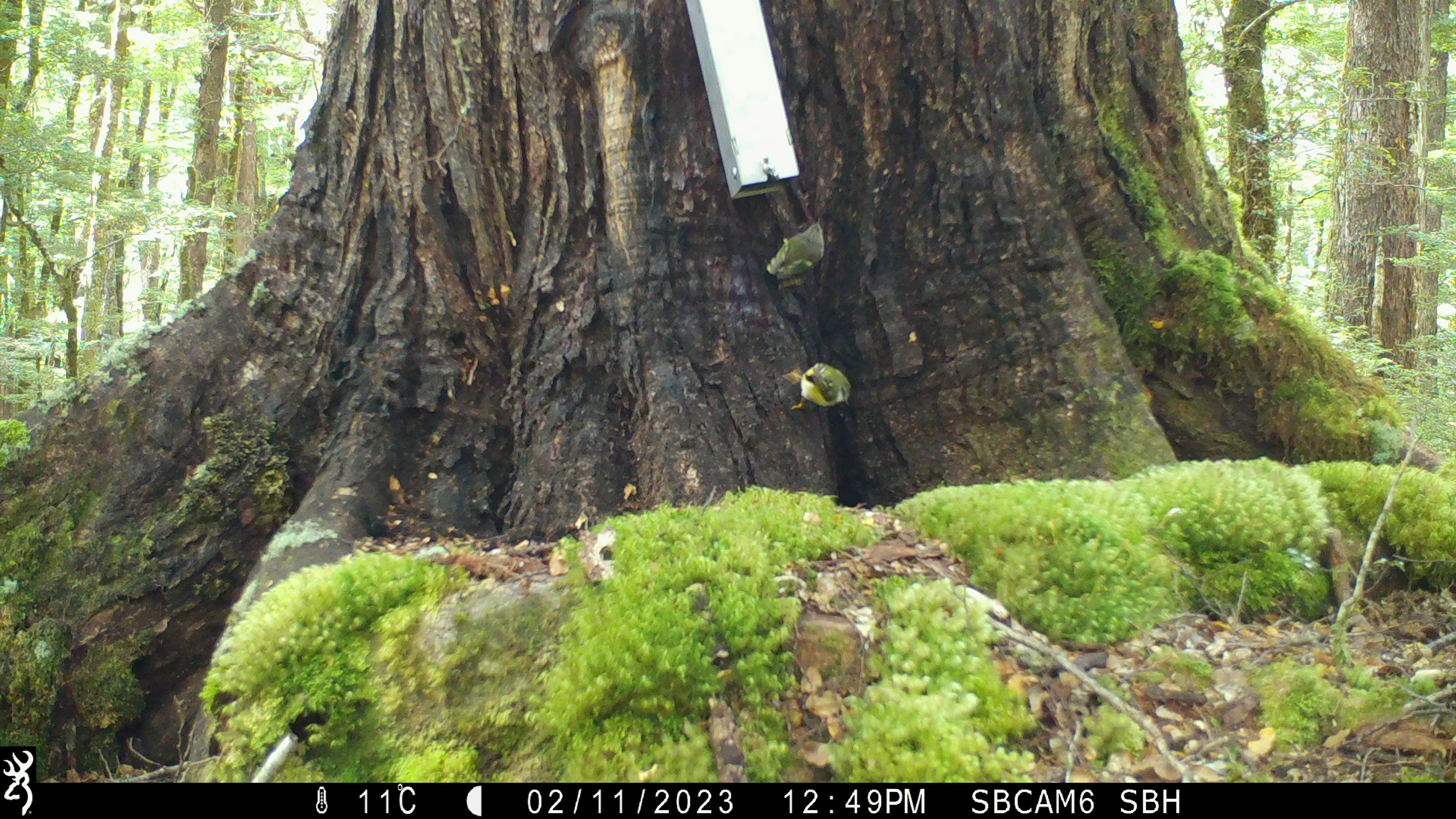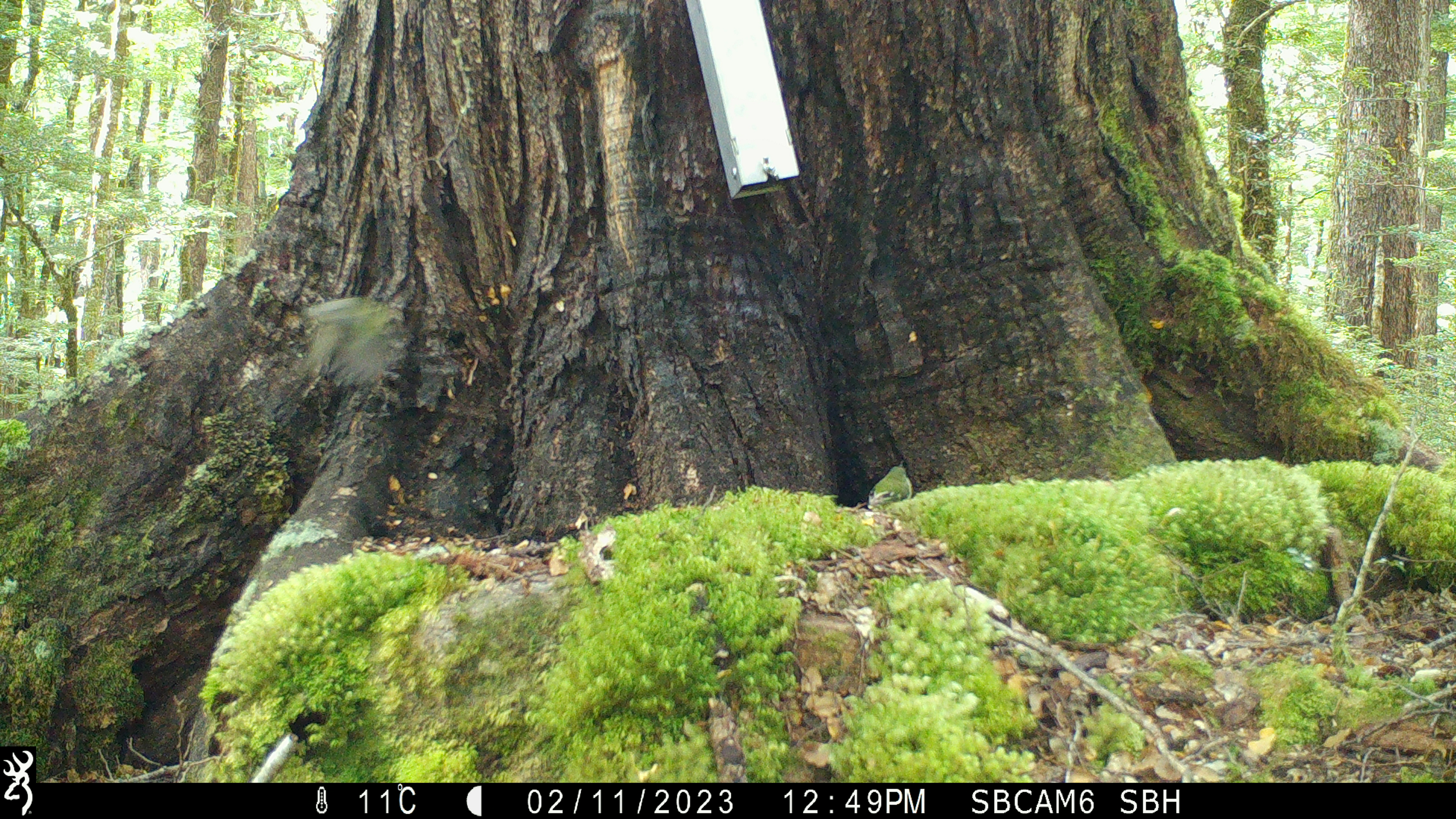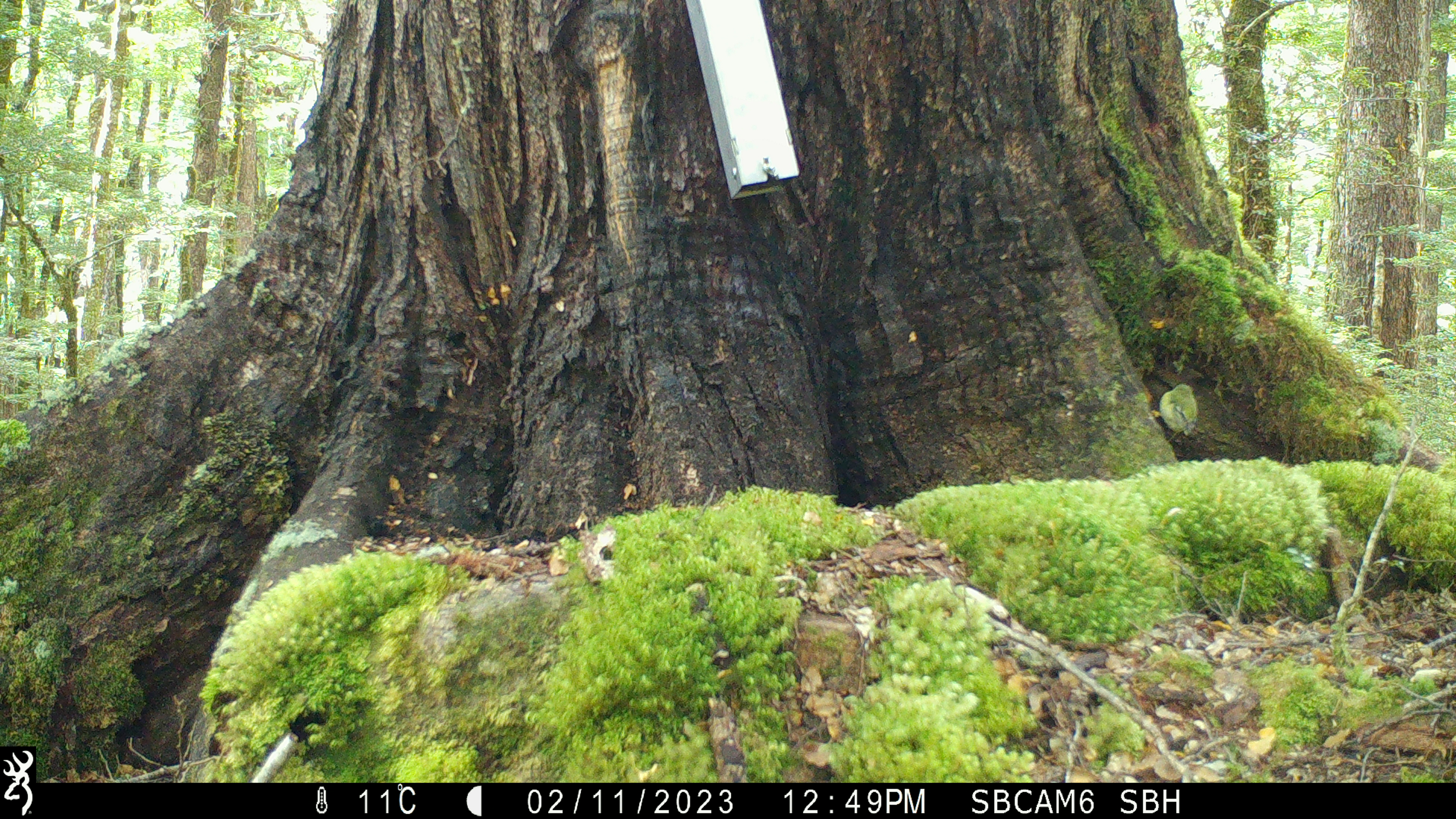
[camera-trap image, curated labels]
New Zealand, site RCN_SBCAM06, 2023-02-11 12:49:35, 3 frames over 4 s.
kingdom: Animalia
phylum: Chordata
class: Aves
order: Passeriformes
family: Acanthisittidae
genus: Acanthisitta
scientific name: Acanthisitta chloris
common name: rifleman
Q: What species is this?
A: Rifleman (Acanthisitta chloris).